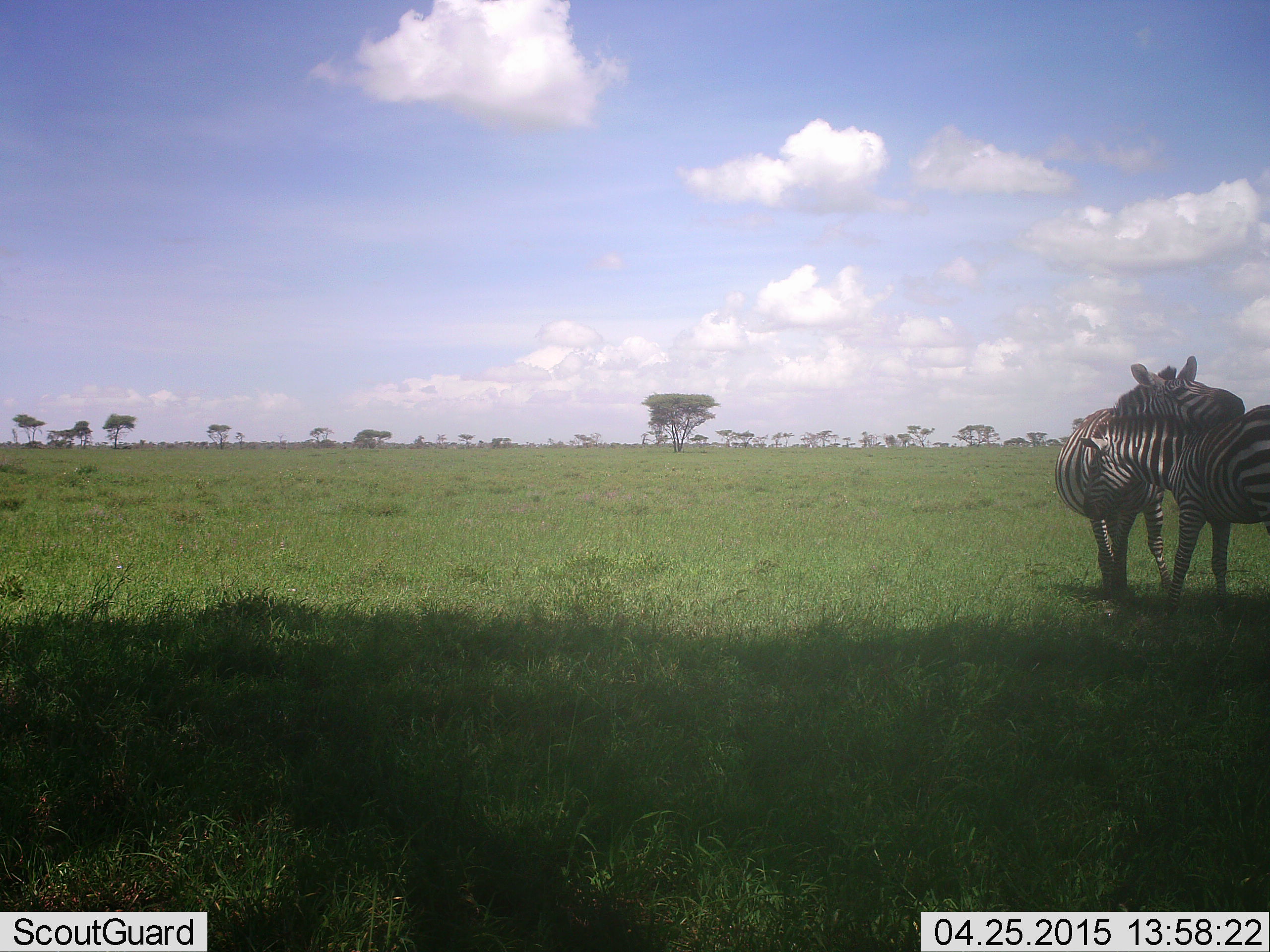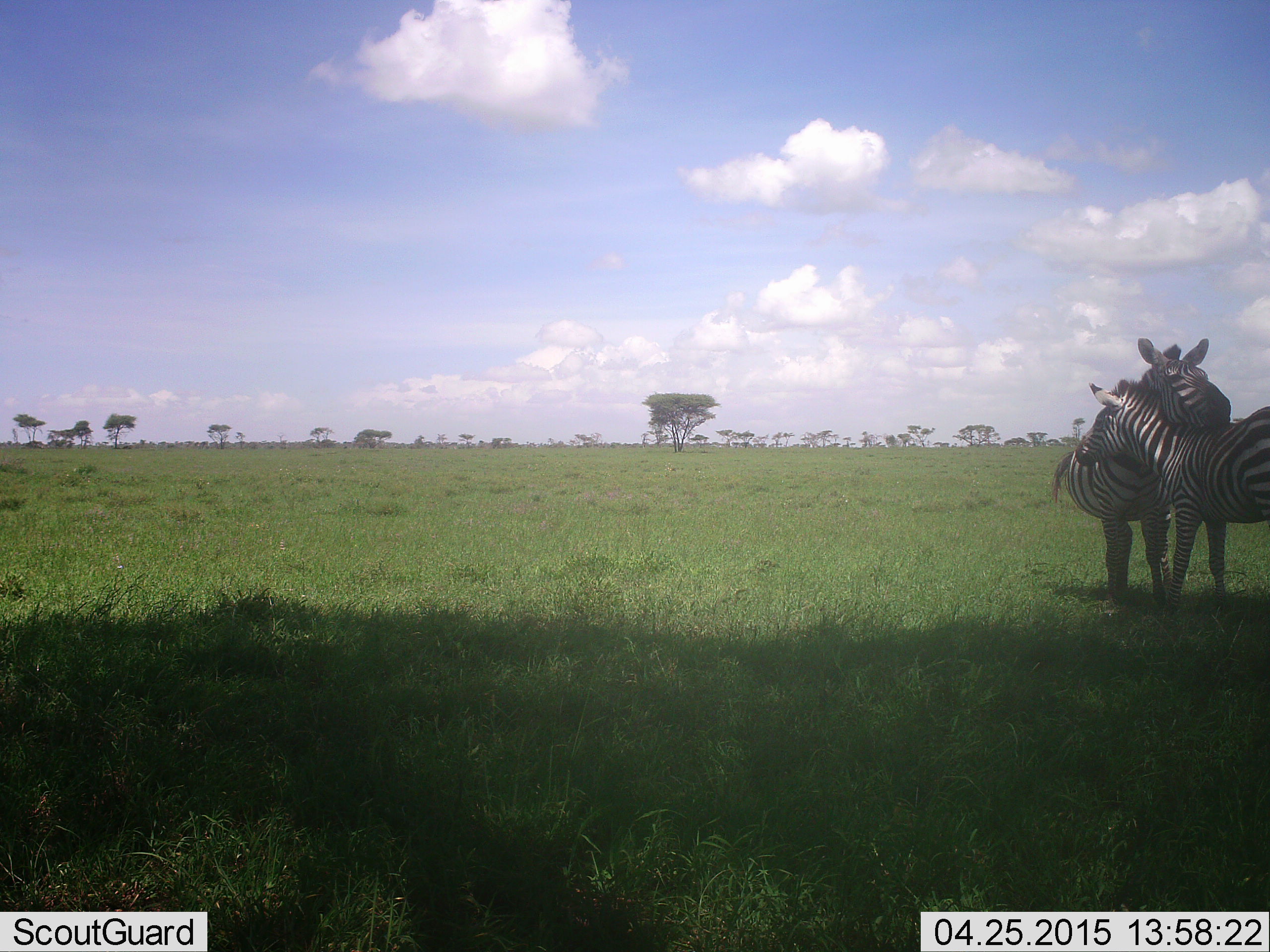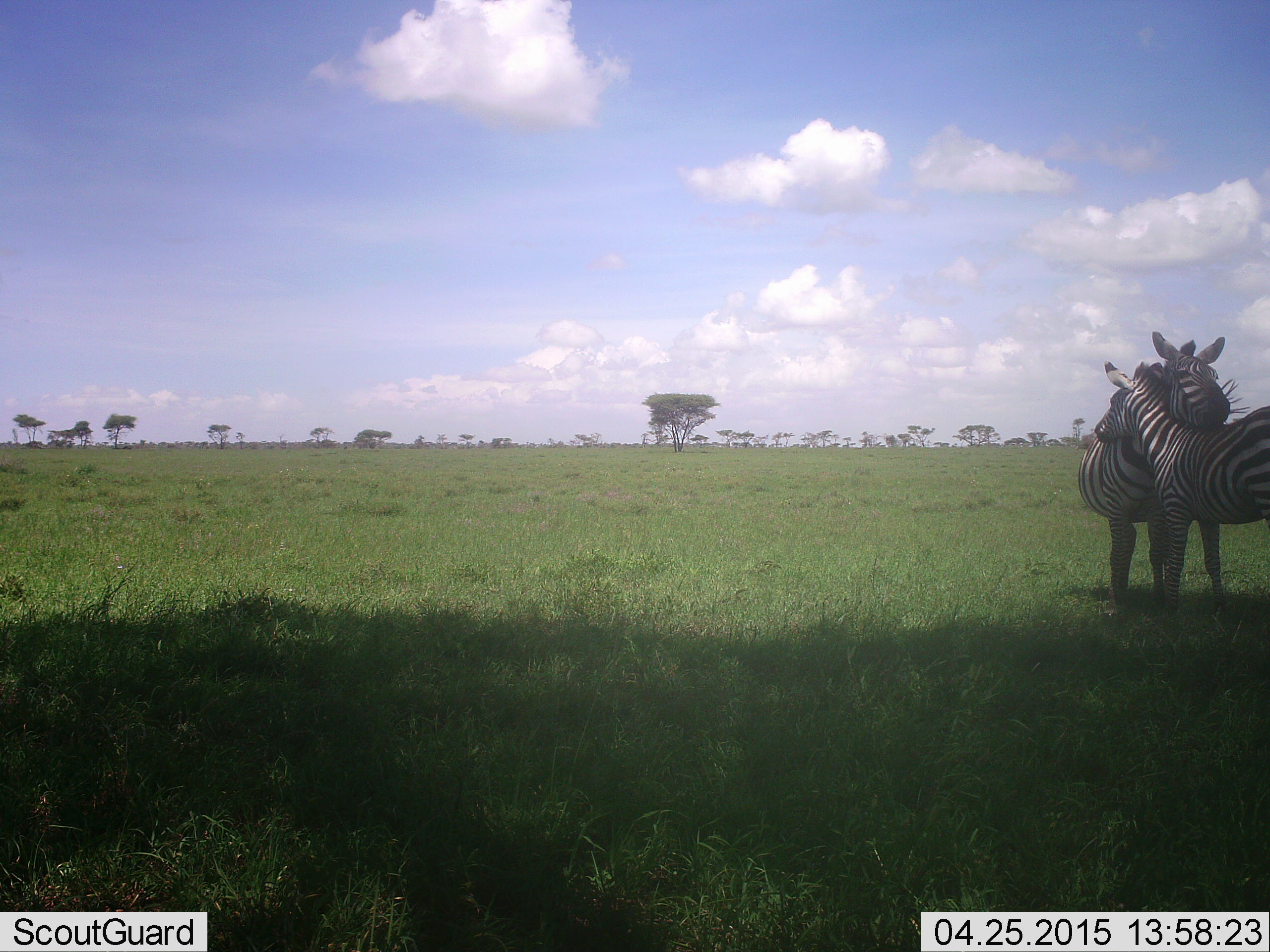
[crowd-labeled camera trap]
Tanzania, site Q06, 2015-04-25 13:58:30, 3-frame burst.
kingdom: Animalia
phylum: Chordata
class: Mammalia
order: Perissodactyla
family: Equidae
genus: Equus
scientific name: Equus quagga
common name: plains zebra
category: zebra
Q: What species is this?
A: Zebra (plains zebra) (Equus quagga).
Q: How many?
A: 2.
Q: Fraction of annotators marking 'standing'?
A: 30%.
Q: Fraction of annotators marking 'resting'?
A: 10%.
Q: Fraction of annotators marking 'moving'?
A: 0%.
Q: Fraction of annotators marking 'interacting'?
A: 70%.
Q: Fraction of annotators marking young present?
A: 0%.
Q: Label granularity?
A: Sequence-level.